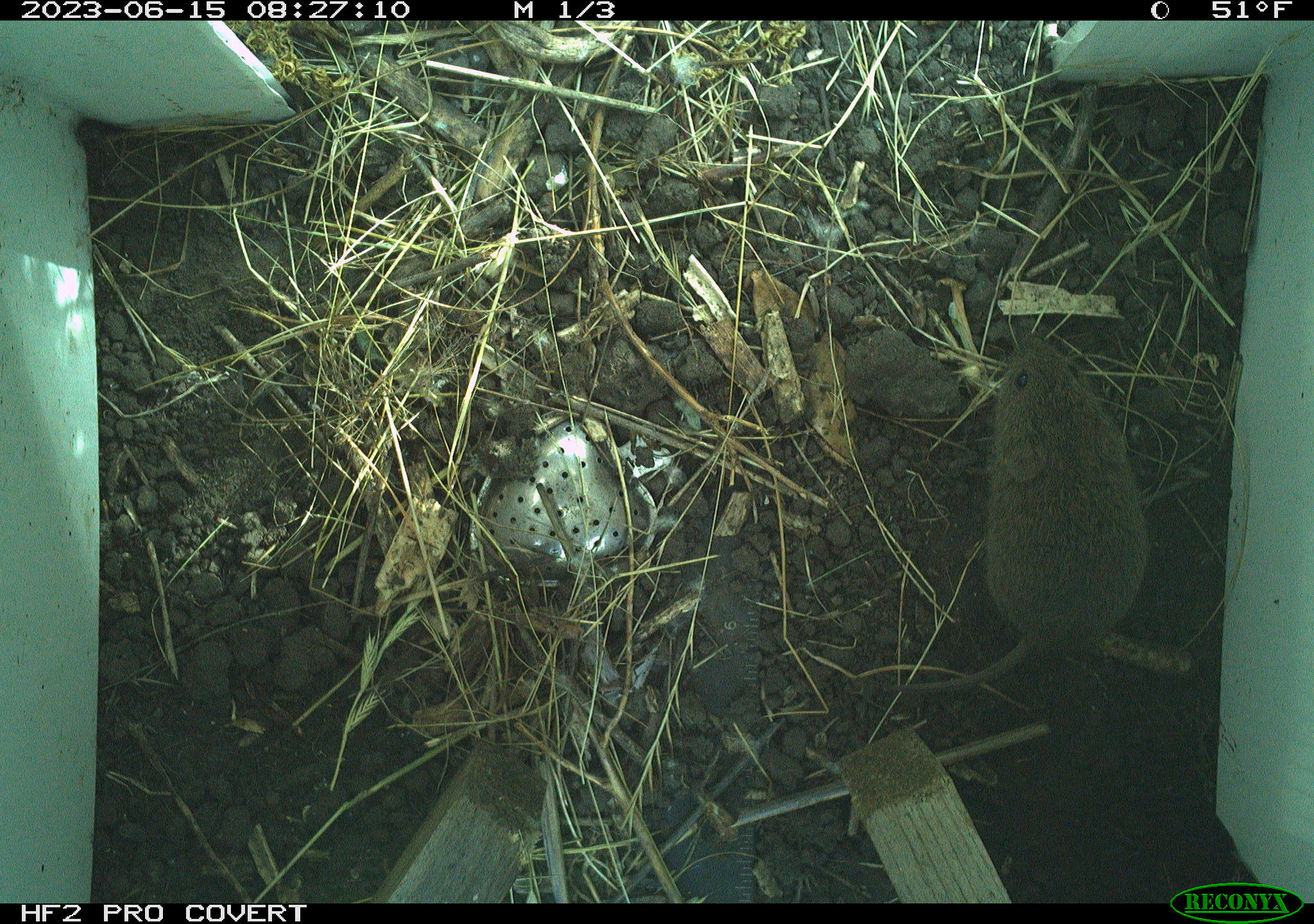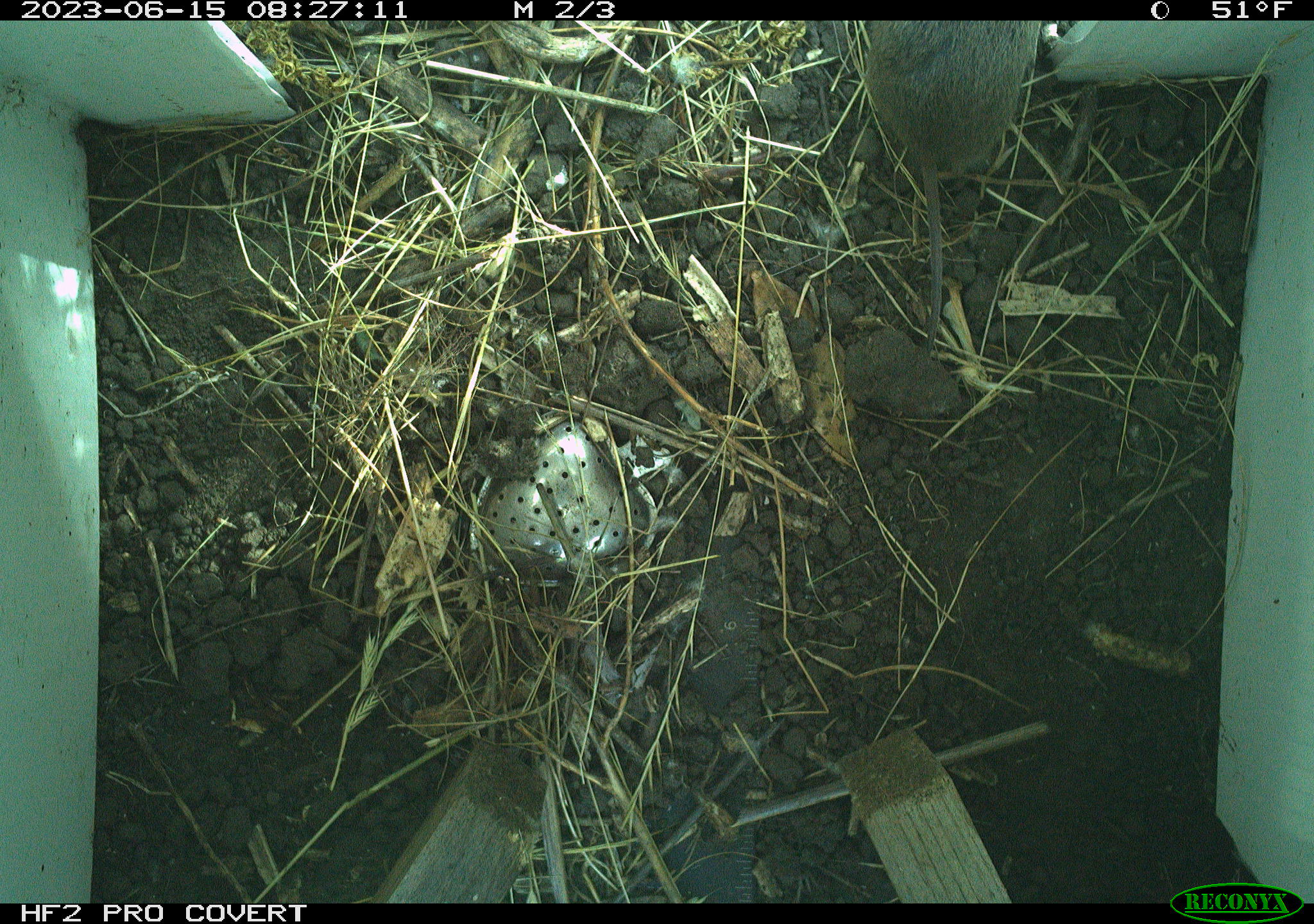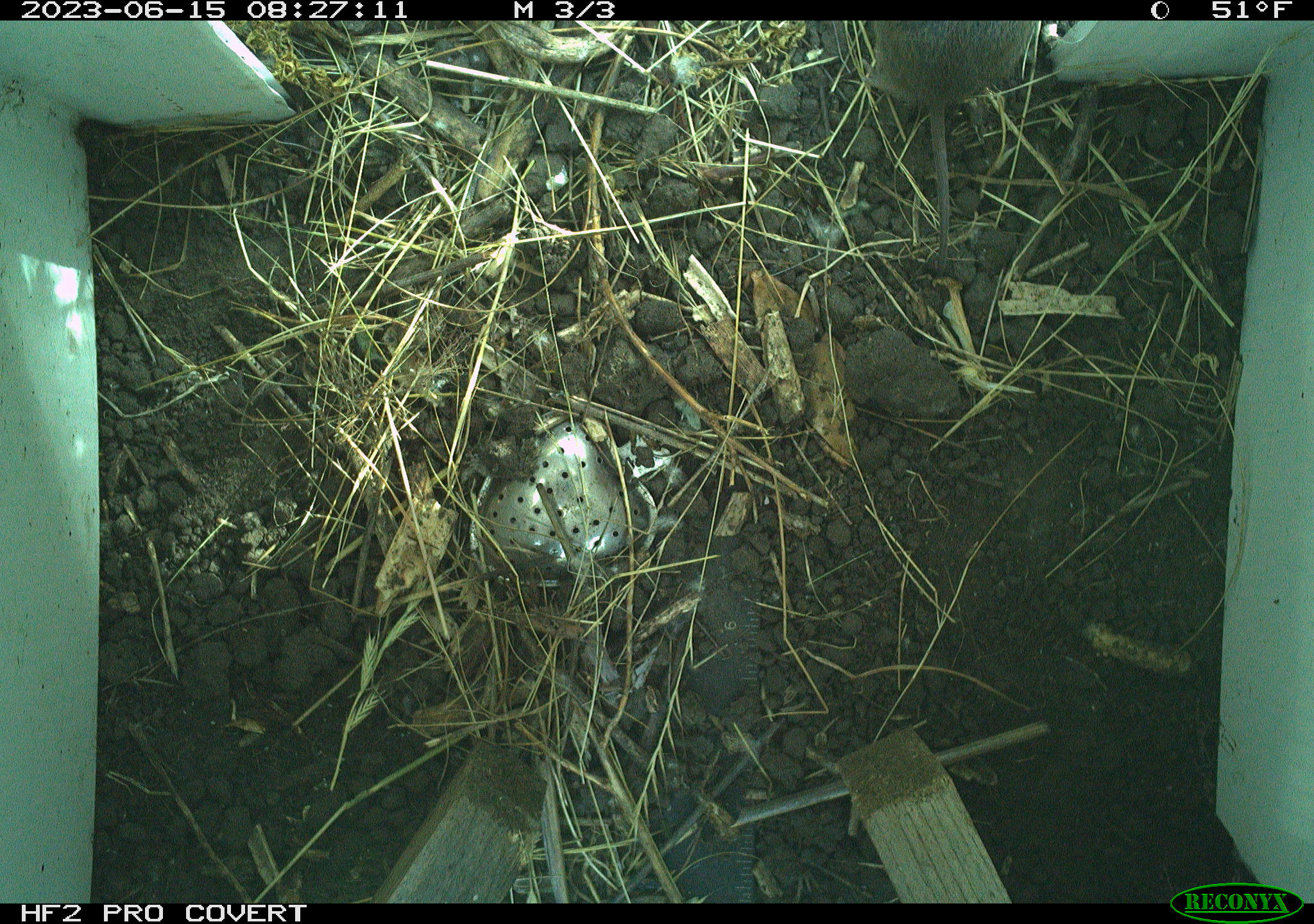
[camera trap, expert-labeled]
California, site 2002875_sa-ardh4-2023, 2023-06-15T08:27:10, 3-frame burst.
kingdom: Animalia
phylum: Chordata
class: Mammalia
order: Rodentia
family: Cricetidae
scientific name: Arvicolinae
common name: voles, lemmings, and muskrats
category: arvicolinae subfamily